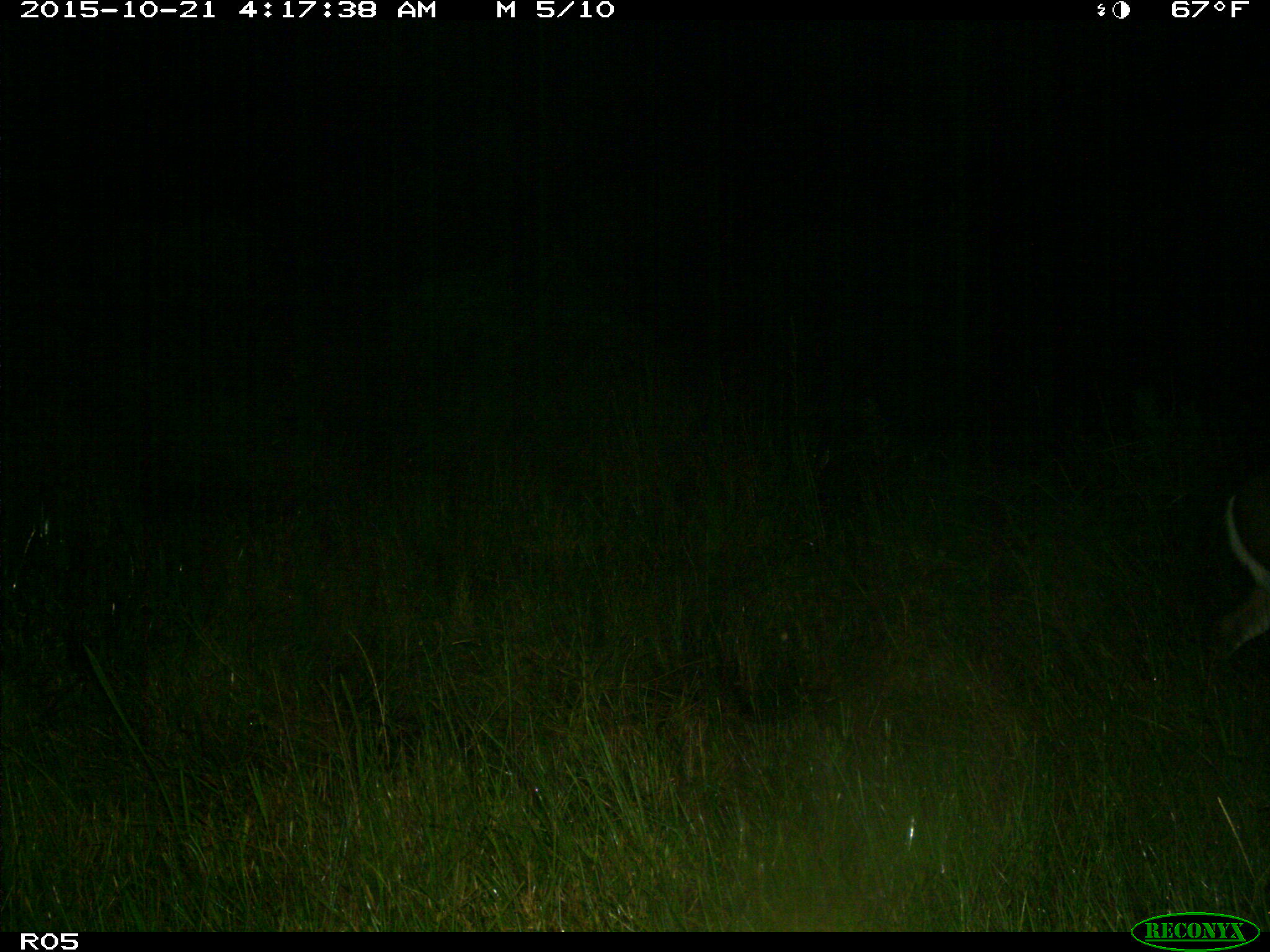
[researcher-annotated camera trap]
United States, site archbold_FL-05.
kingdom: Animalia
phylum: Chordata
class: Mammalia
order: Artiodactyla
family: Cervidae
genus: Odocoileus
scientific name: Odocoileus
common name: deer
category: unidentified deer